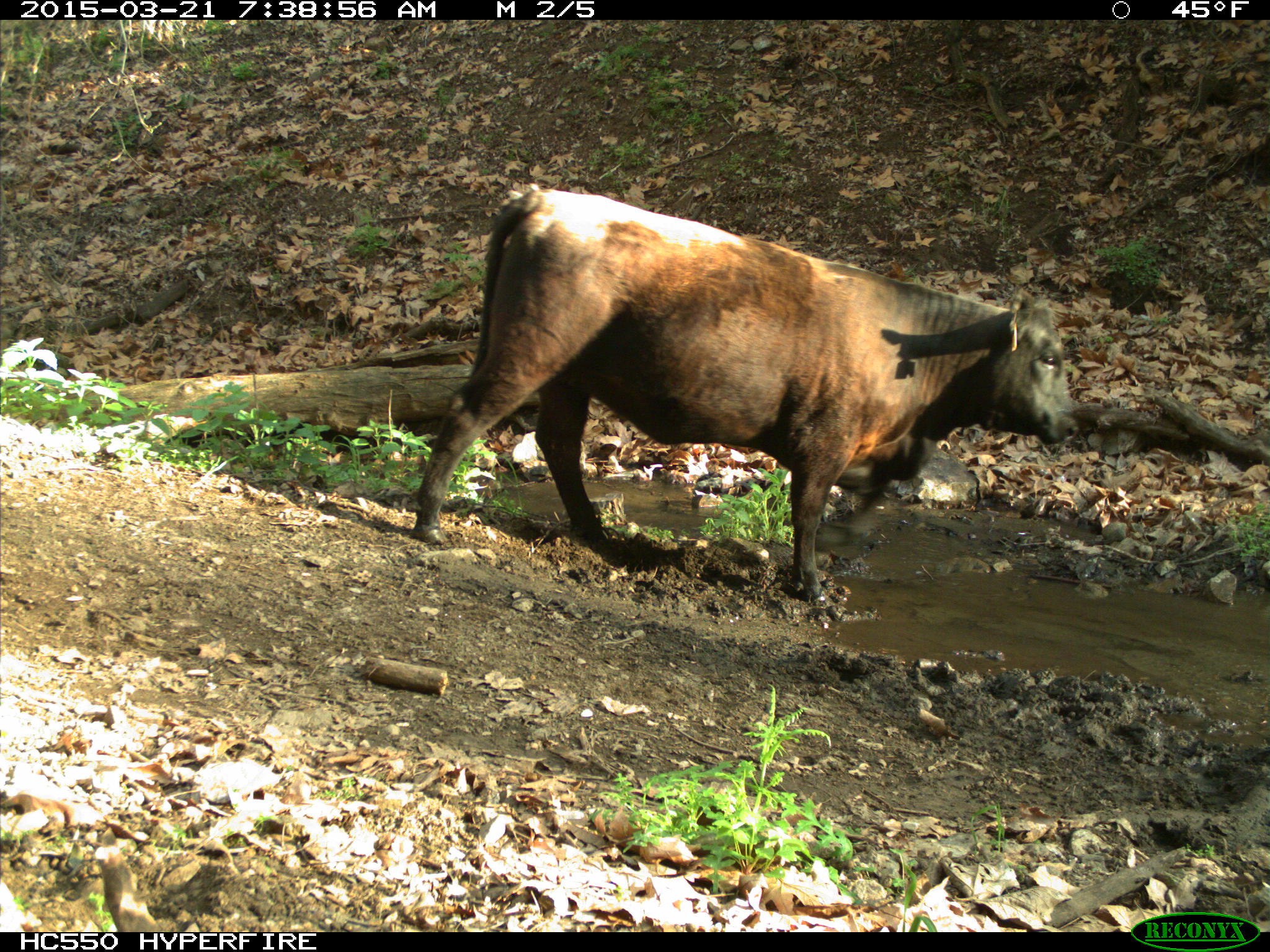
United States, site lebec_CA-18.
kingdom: Animalia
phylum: Chordata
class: Mammalia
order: Artiodactyla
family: Bovidae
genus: Bos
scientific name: Bos taurus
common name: domestic cow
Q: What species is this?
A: Bos taurus (domestic cow).